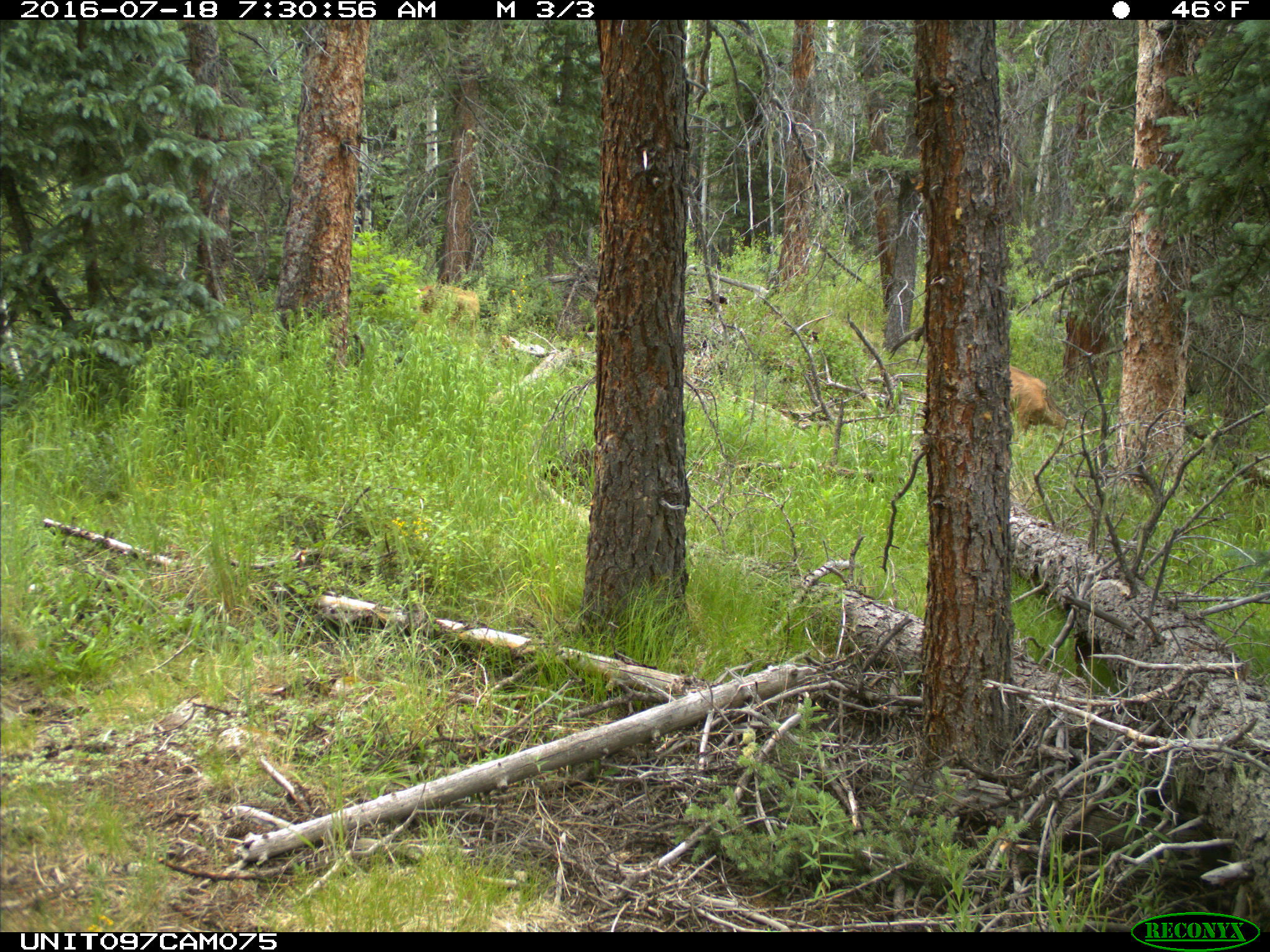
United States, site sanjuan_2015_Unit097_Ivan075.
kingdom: Animalia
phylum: Chordata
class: Mammalia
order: Artiodactyla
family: Cervidae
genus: Odocoileus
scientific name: Odocoileus hemionus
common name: mule deer